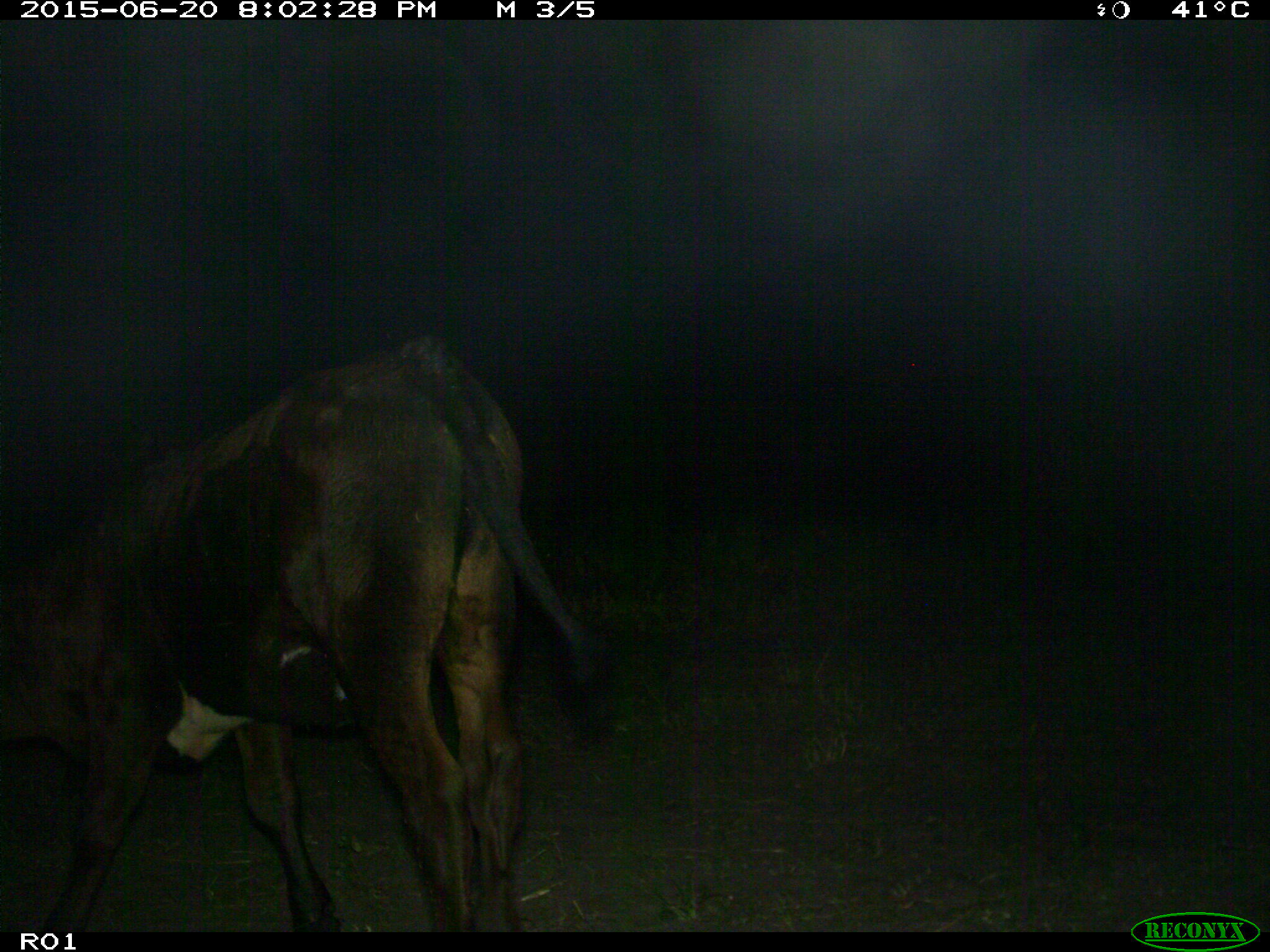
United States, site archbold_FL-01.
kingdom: Animalia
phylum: Chordata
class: Mammalia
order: Artiodactyla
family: Bovidae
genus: Bos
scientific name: Bos taurus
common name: domestic cow